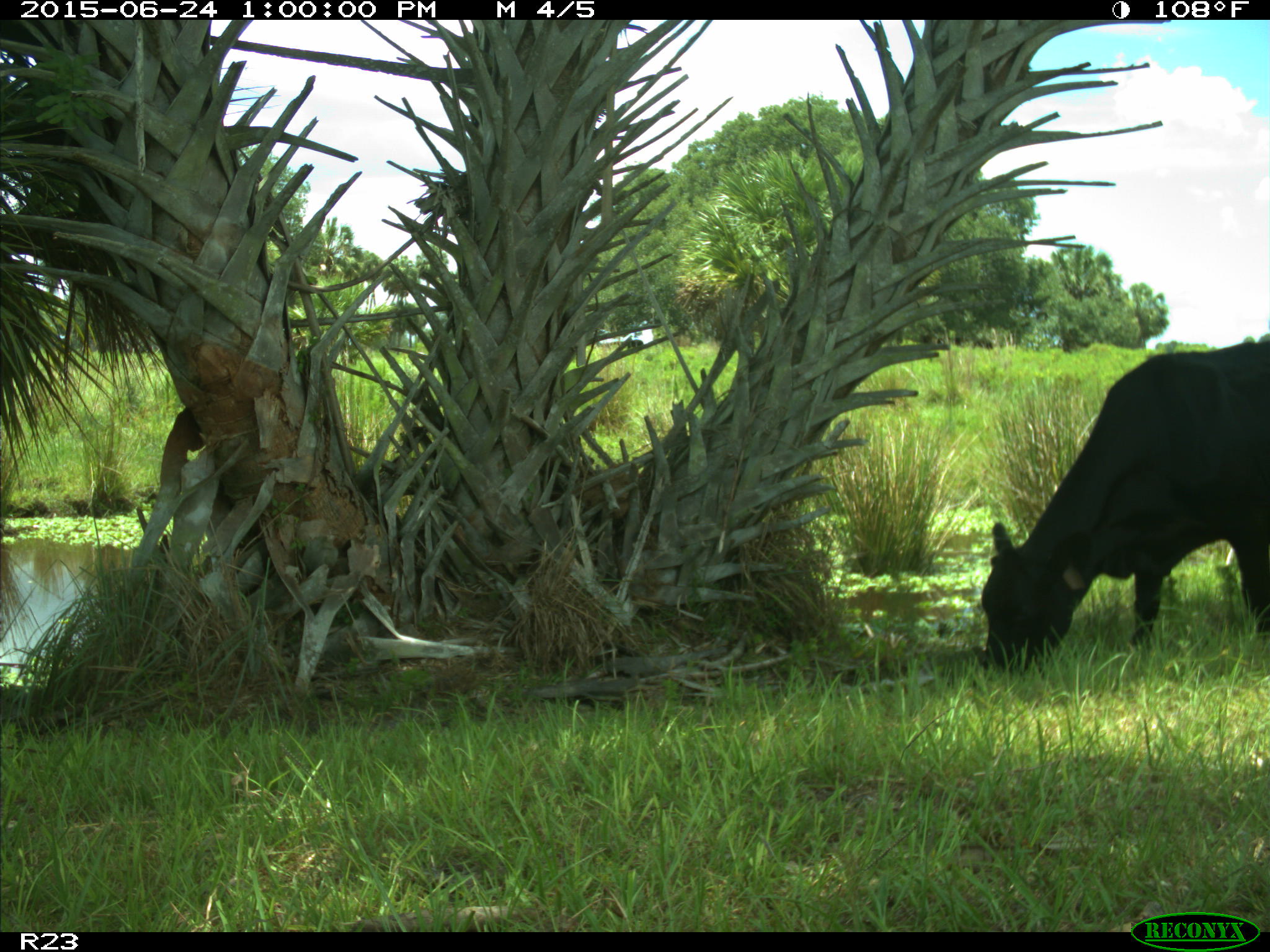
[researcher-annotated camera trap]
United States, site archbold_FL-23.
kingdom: Animalia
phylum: Chordata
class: Mammalia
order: Artiodactyla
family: Bovidae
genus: Bos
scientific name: Bos taurus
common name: domestic cow